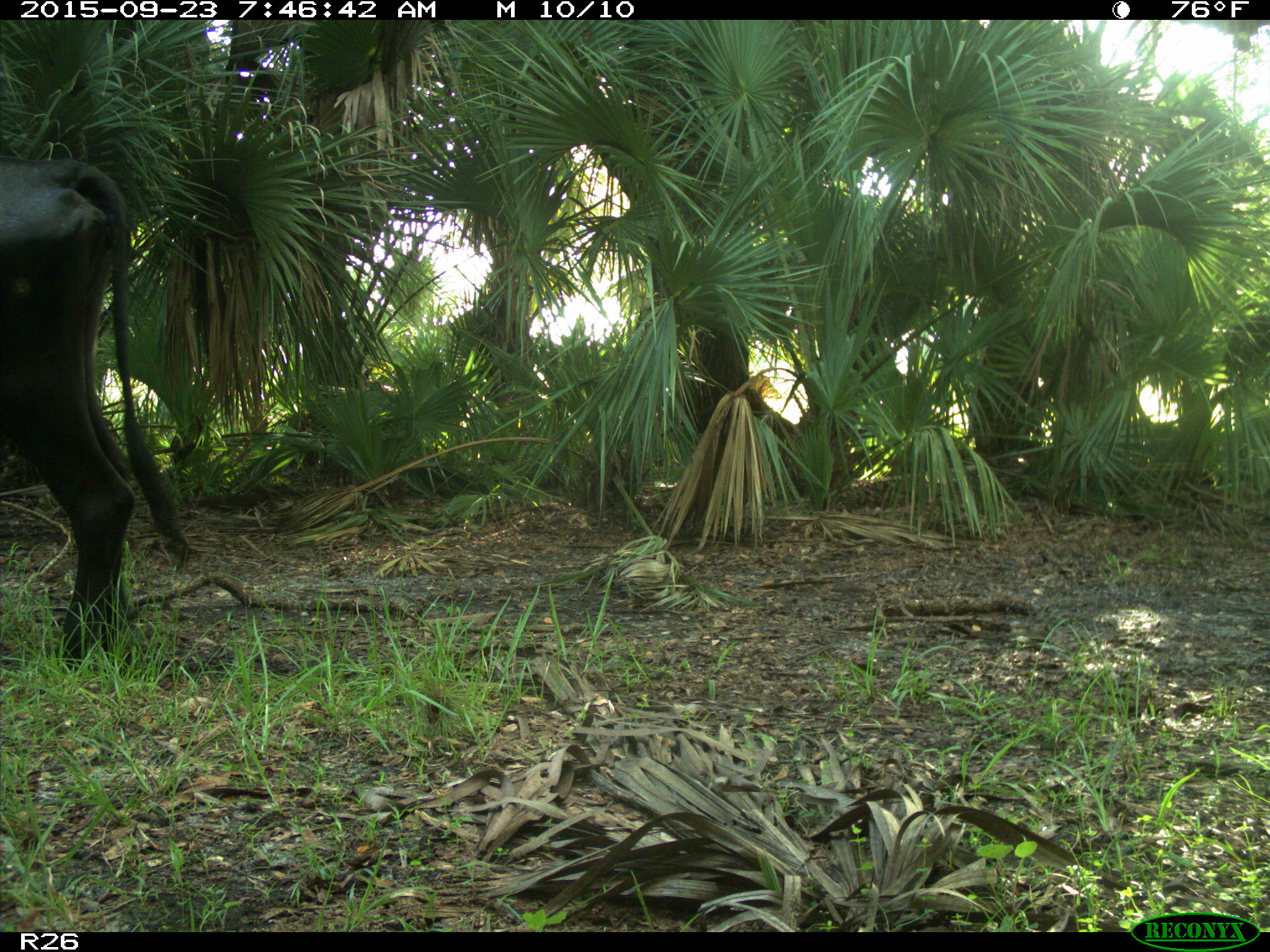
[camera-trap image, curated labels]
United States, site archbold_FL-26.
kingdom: Animalia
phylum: Chordata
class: Mammalia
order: Artiodactyla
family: Bovidae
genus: Bos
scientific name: Bos taurus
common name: domestic cow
Bos taurus (domestic cow).